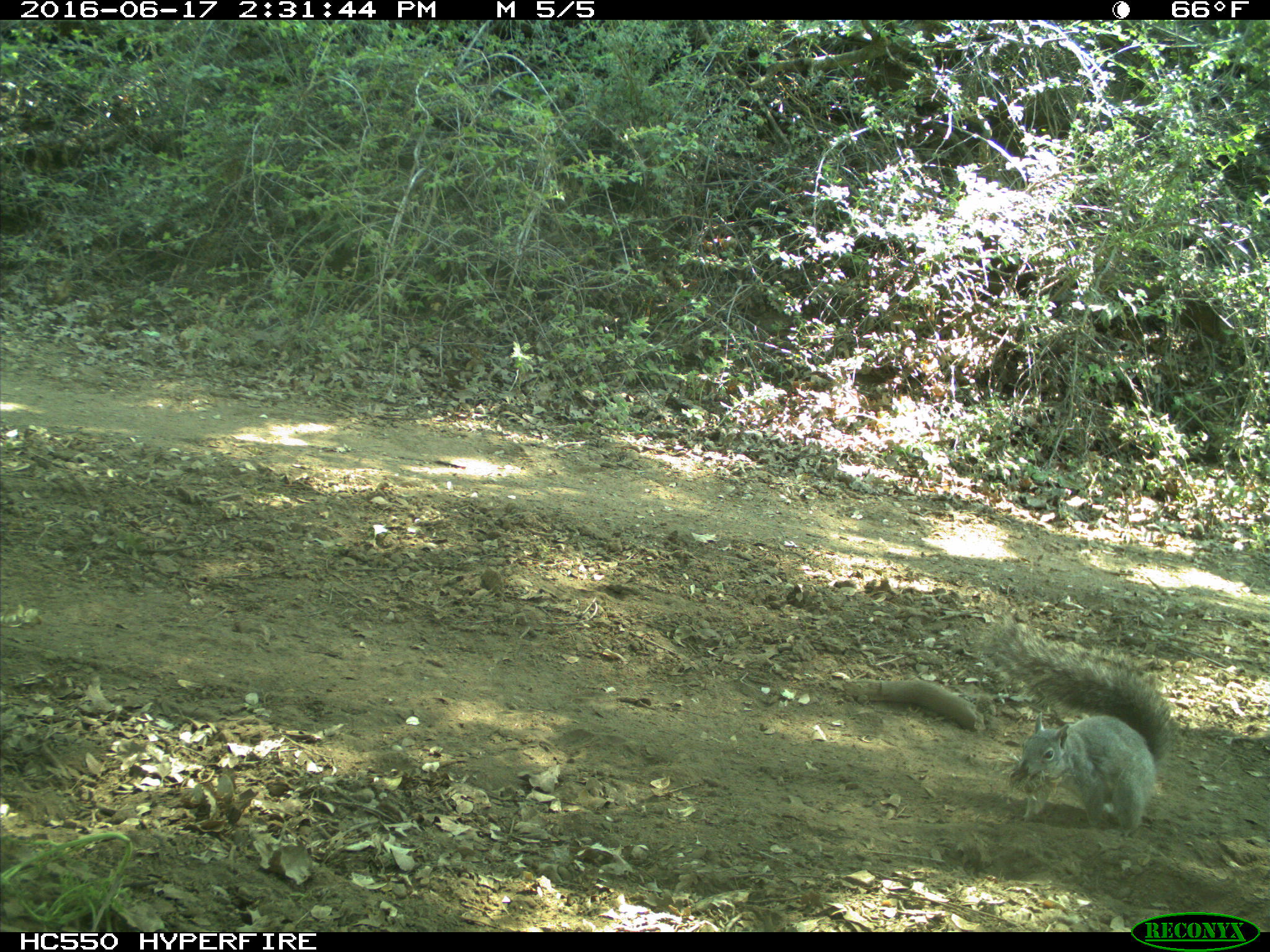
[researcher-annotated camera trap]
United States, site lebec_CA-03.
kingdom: Animalia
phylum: Chordata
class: Mammalia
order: Rodentia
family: Sciuridae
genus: Sciurus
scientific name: Sciurus carolinensis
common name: eastern gray squirrel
Sciurus carolinensis (eastern gray squirrel).